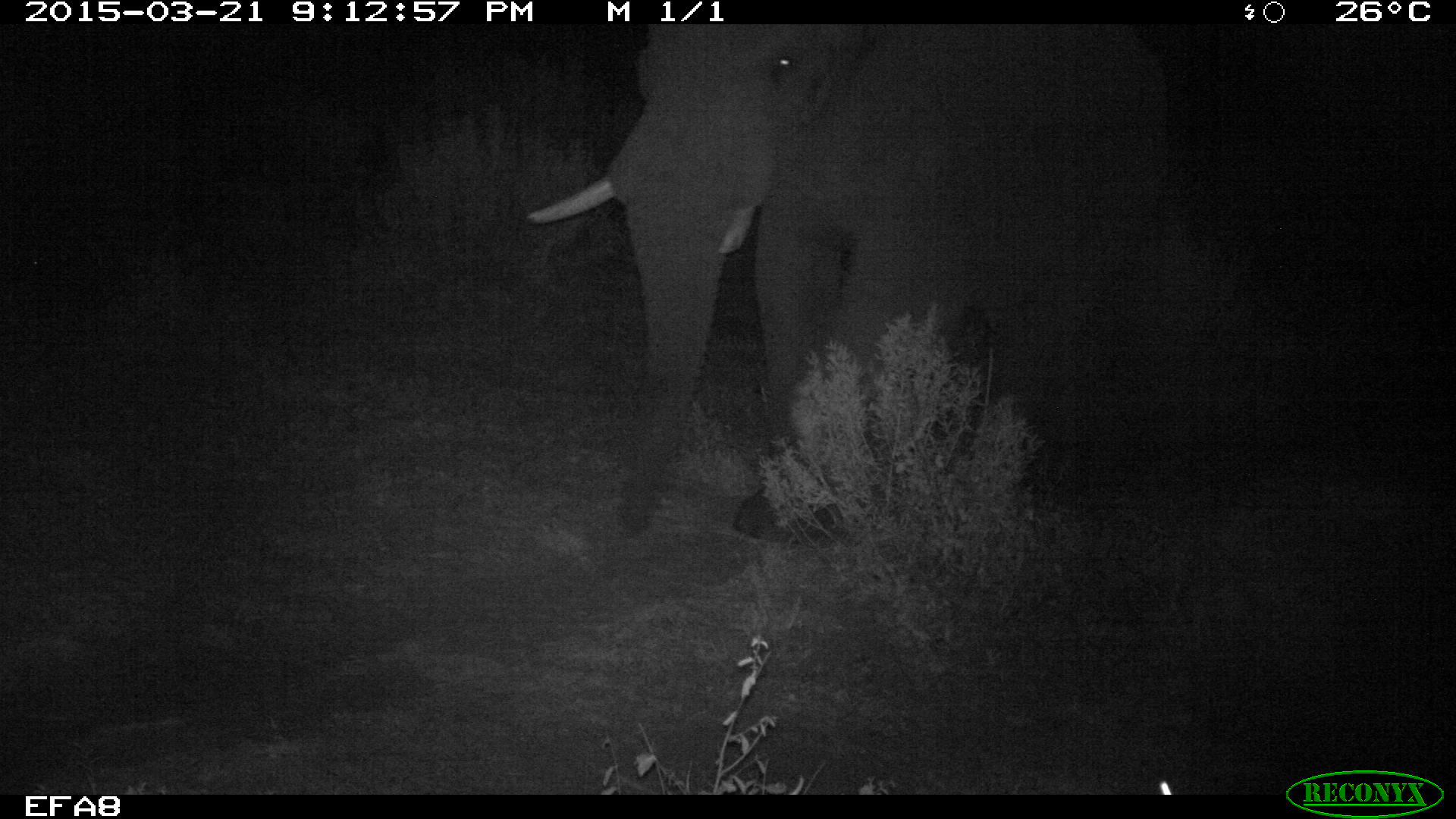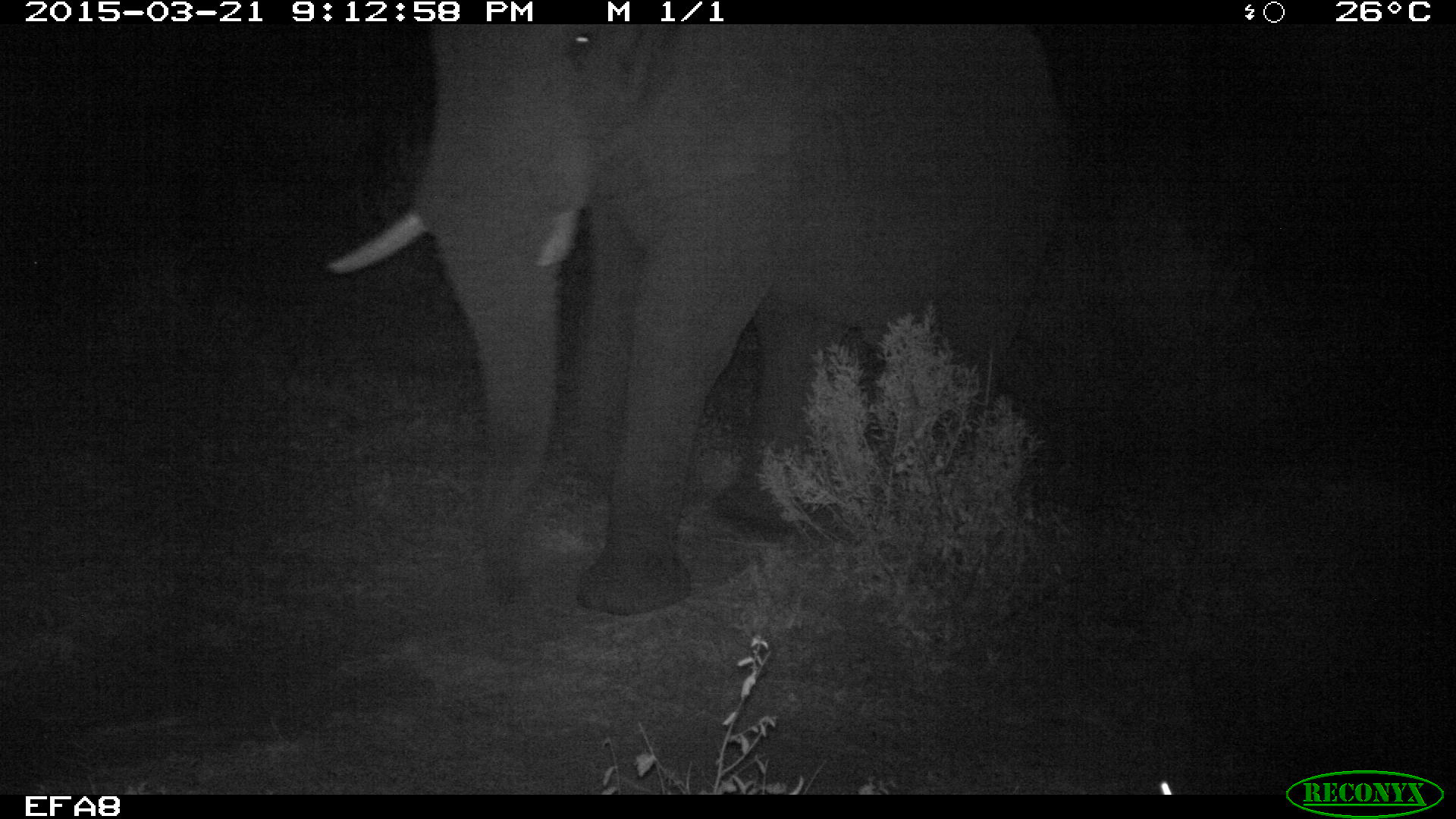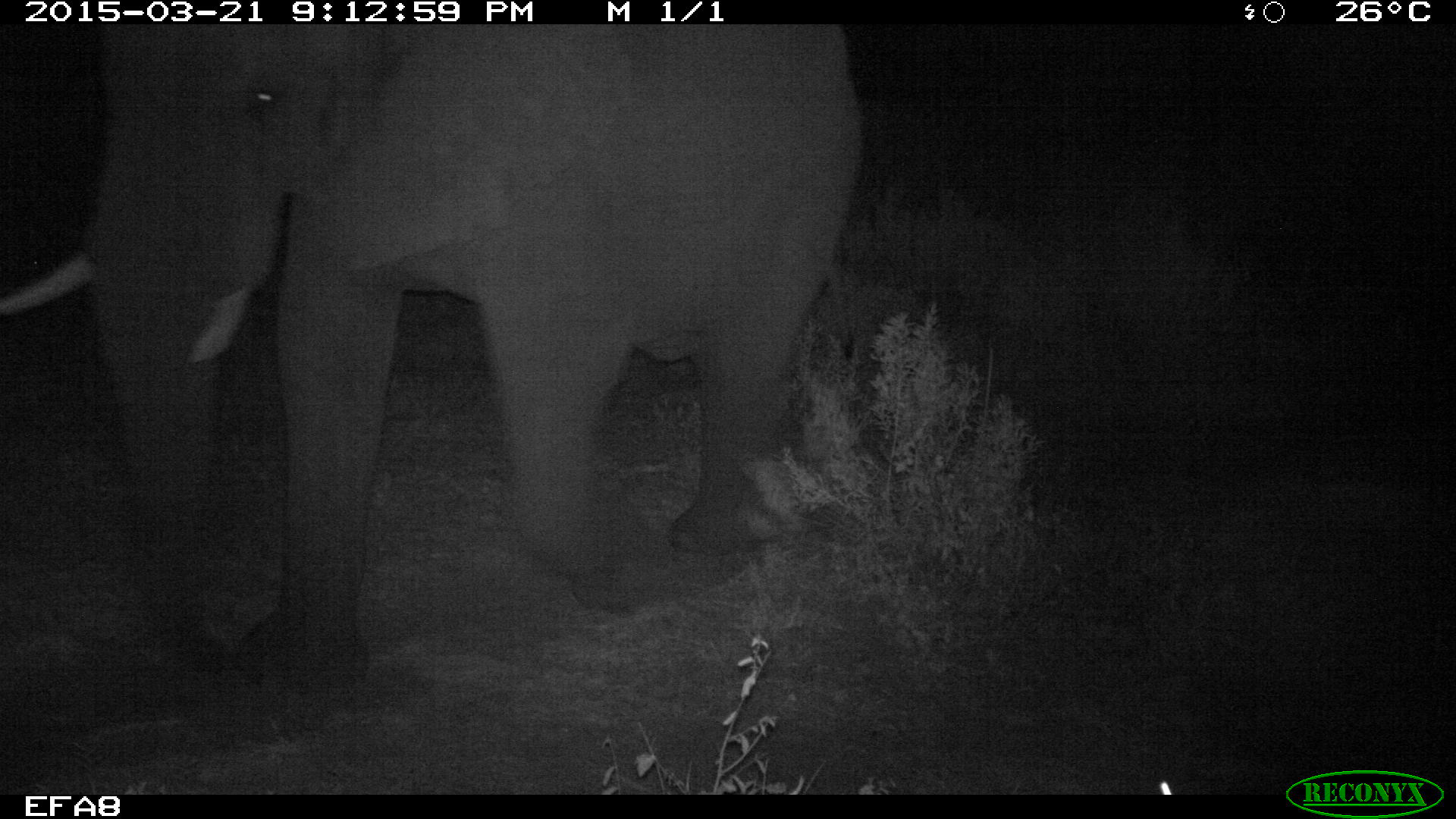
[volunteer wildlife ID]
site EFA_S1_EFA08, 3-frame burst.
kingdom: Animalia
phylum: Chordata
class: Mammalia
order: Proboscidea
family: Elephantidae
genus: Loxodonta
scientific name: Loxodonta africana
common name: african bush elephant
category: elephant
Elephant (african bush elephant) (Loxodonta africana), count 1. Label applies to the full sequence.